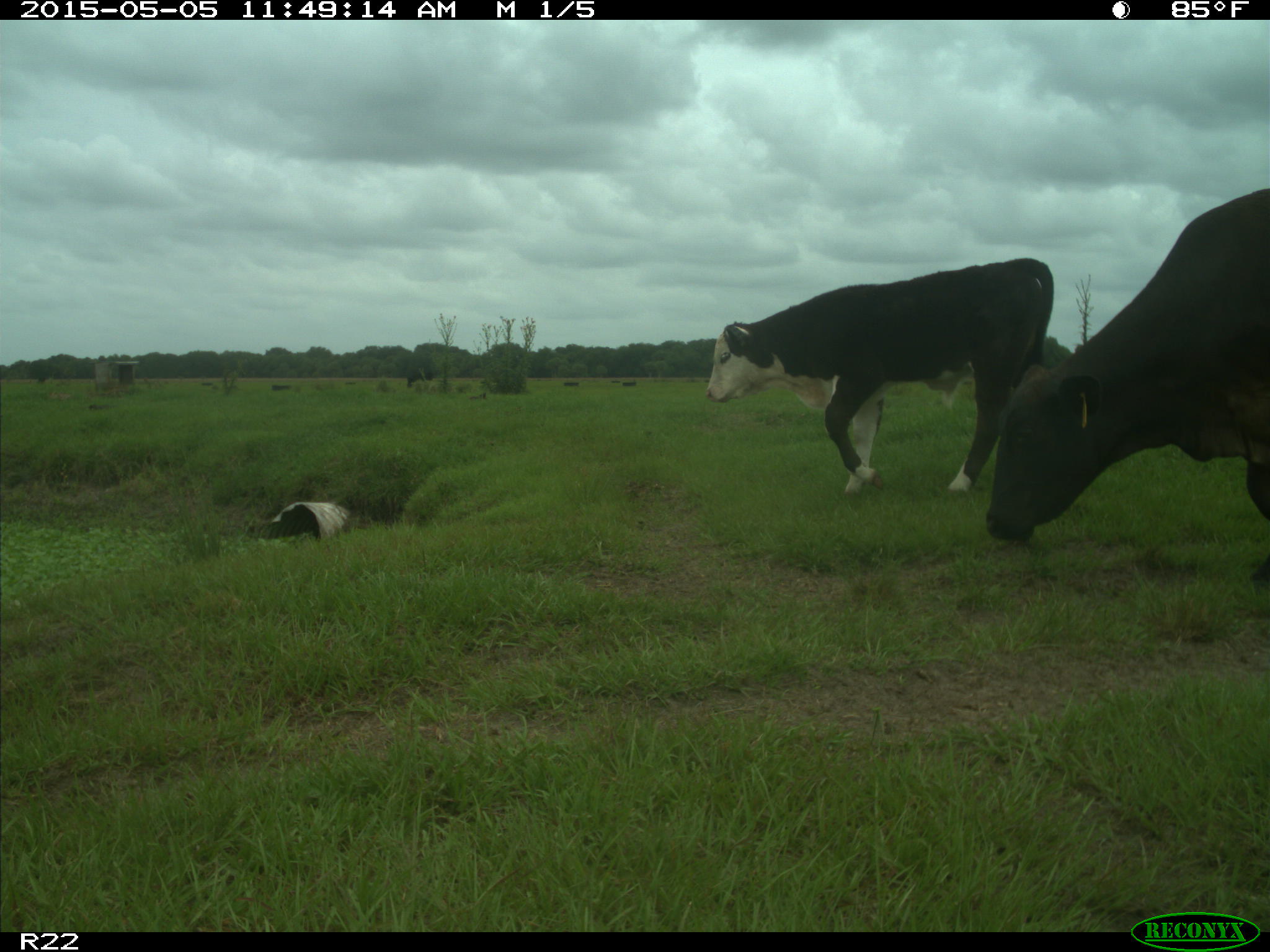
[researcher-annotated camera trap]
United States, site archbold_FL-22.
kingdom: Animalia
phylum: Chordata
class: Mammalia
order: Artiodactyla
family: Bovidae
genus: Bos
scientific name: Bos taurus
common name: domestic cow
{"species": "Bos taurus (domestic cow)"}